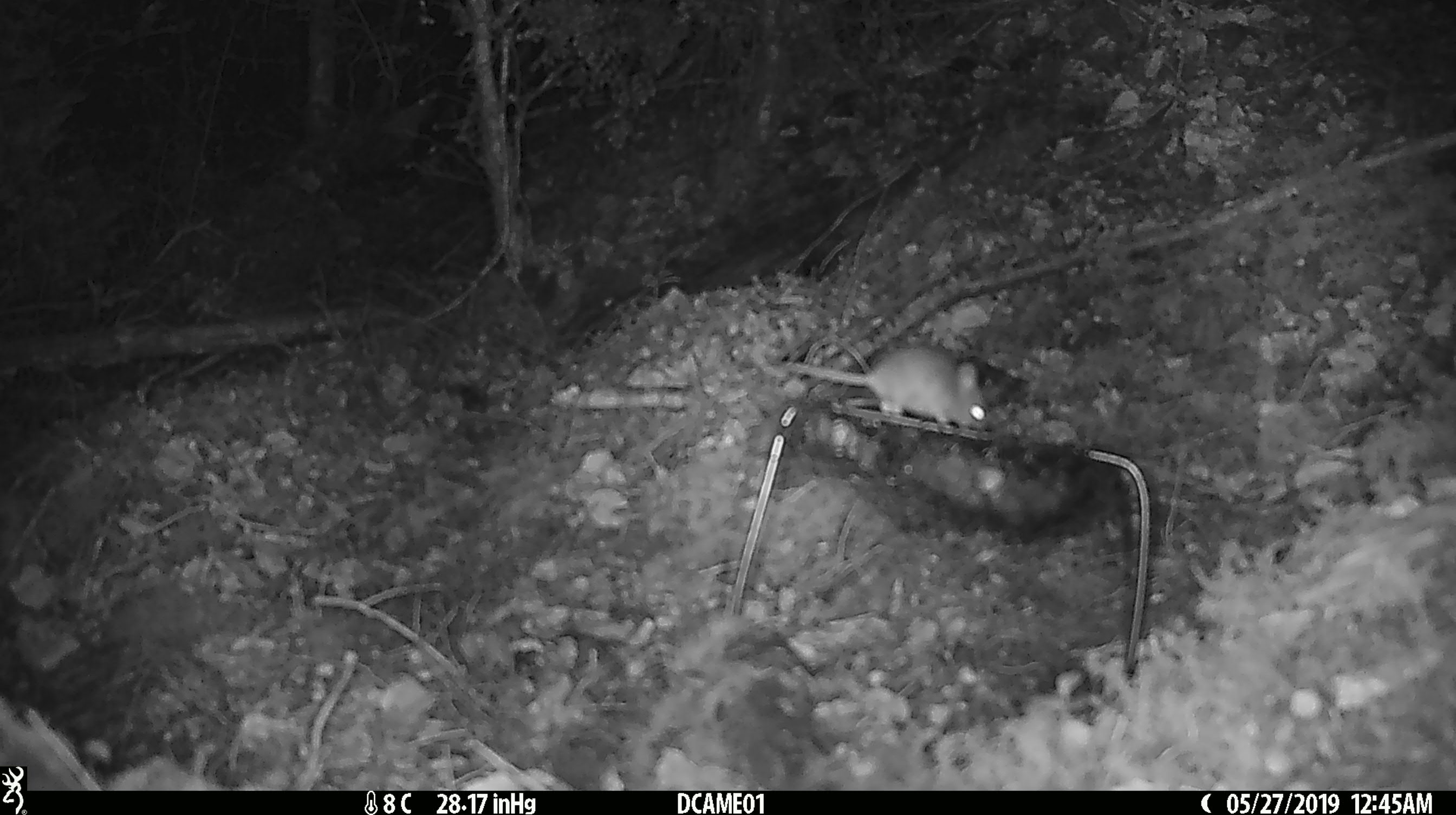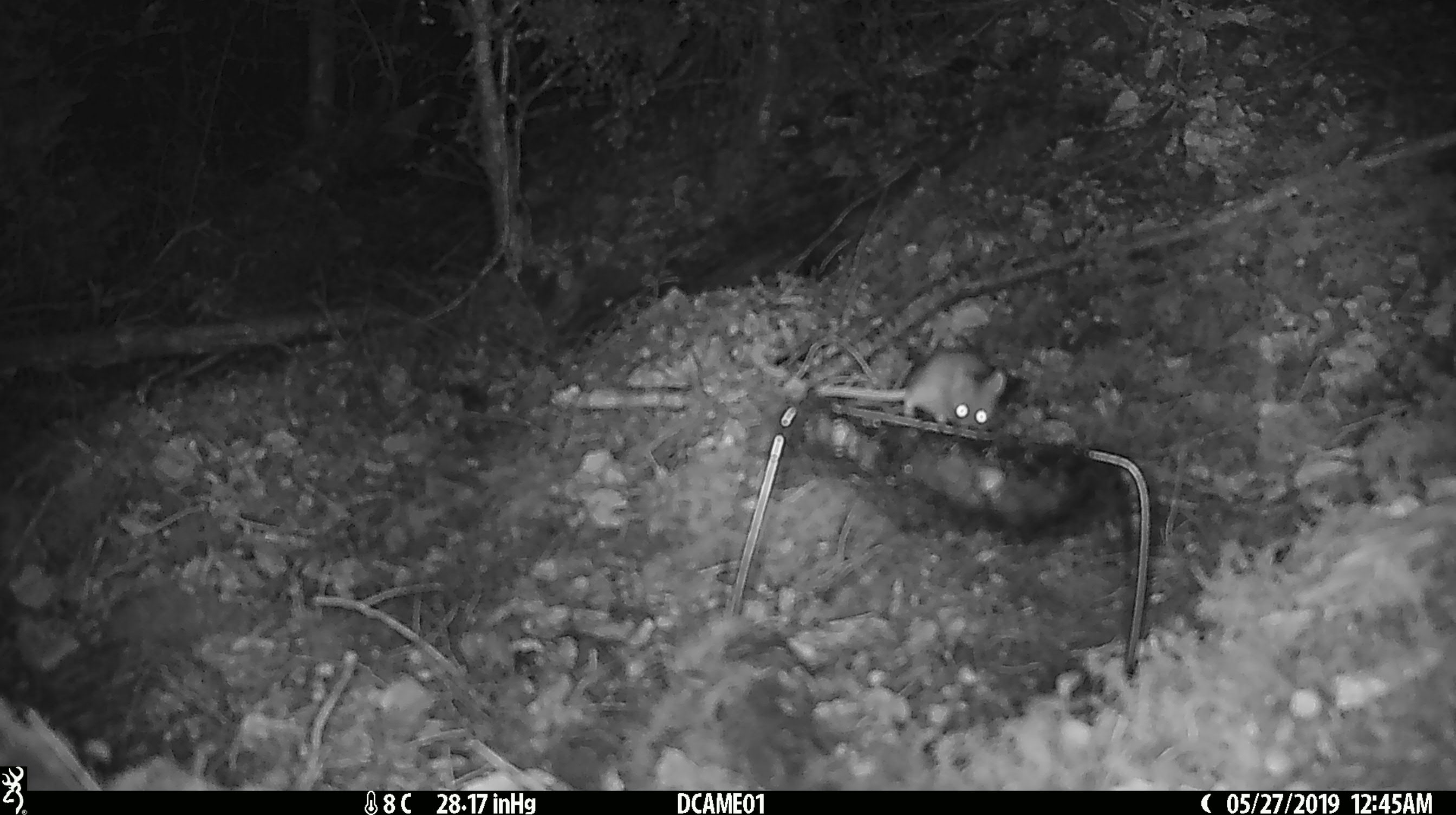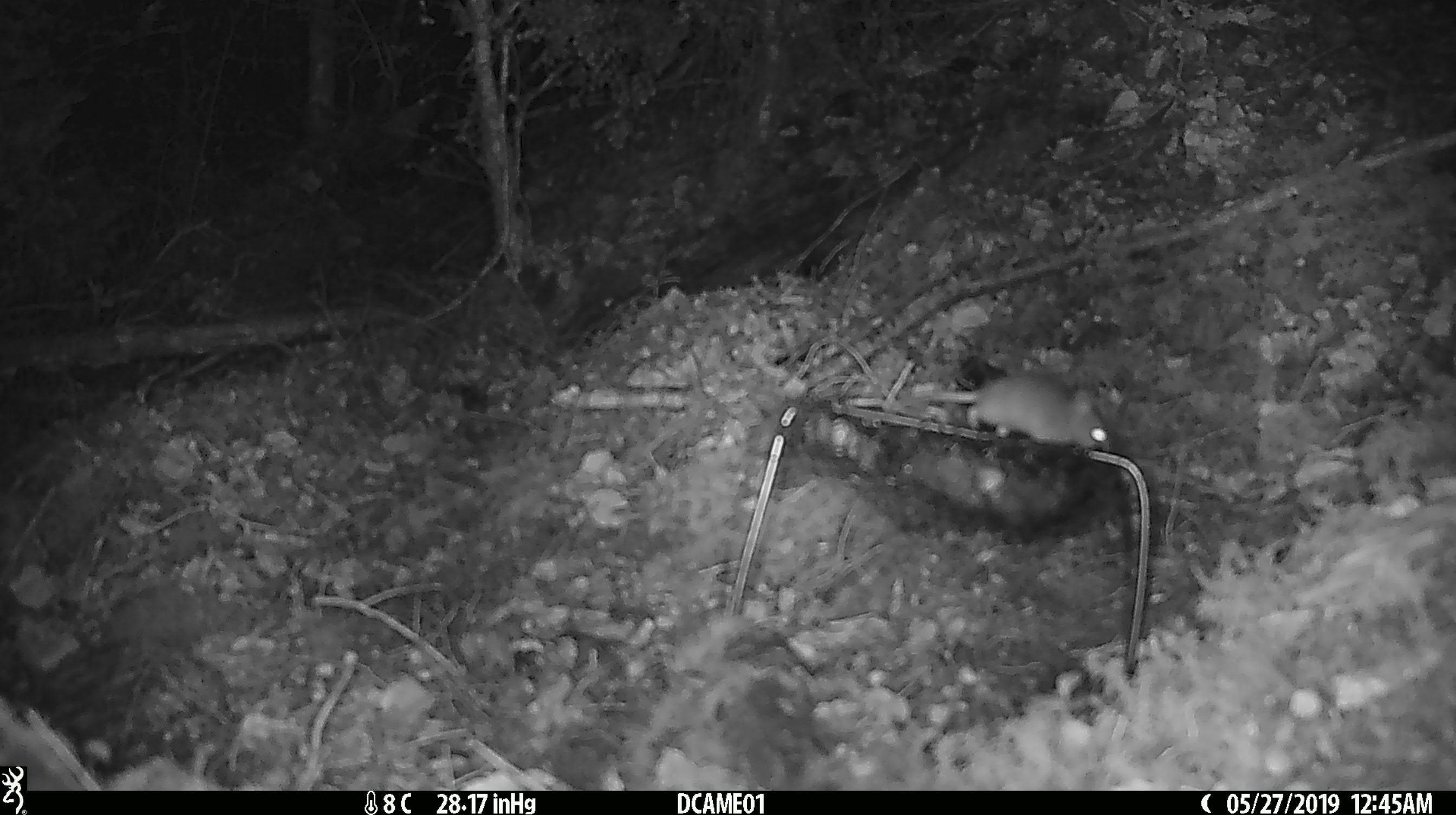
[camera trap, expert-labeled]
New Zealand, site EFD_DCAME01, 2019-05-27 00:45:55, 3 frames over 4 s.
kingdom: Animalia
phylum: Chordata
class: Mammalia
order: Rodentia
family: Muridae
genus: Mus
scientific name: Mus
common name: mouse